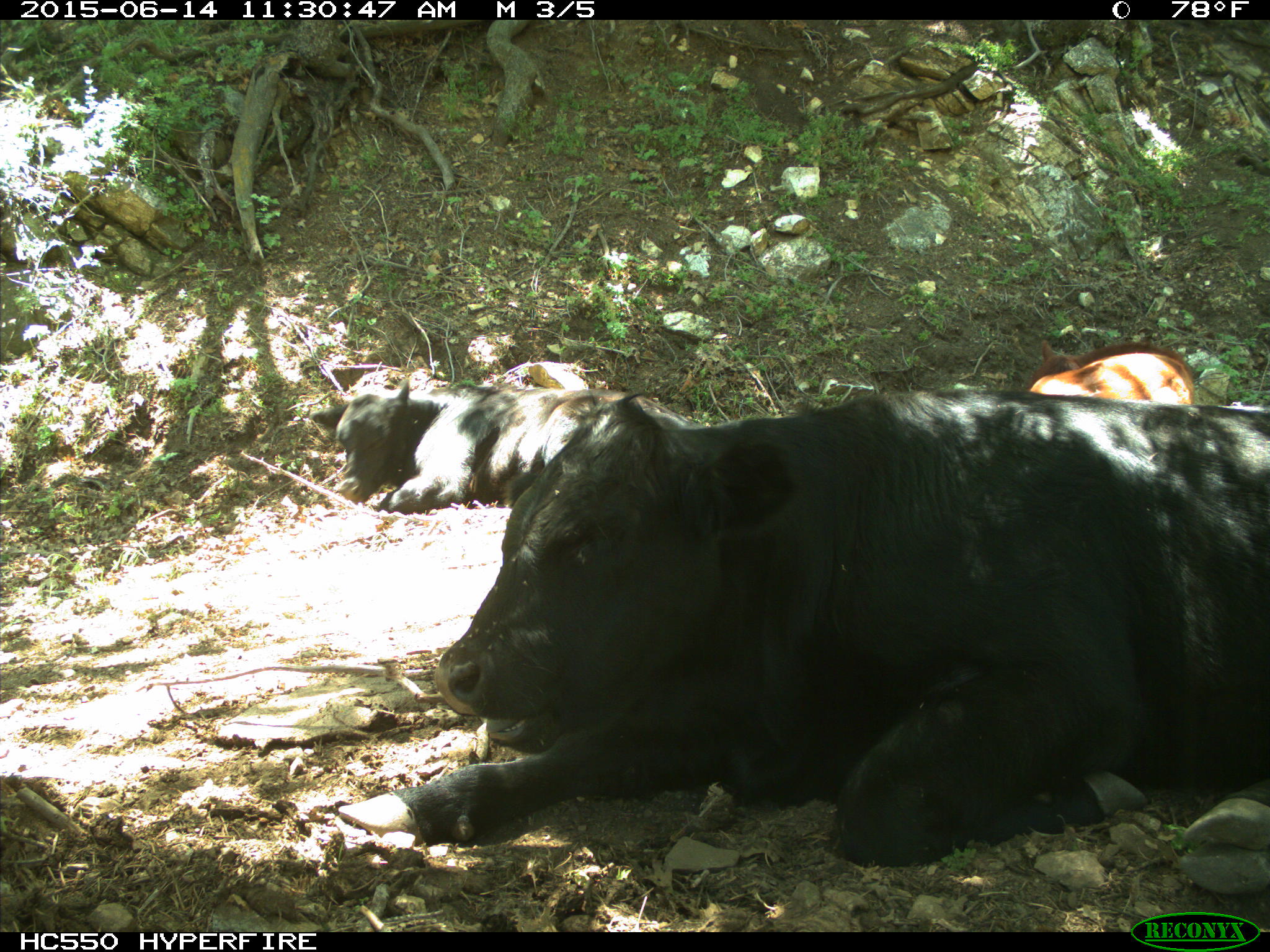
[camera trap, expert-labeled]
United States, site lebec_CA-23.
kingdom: Animalia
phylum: Chordata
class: Mammalia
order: Artiodactyla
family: Bovidae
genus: Bos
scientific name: Bos taurus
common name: domestic cow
Bos taurus (domestic cow).